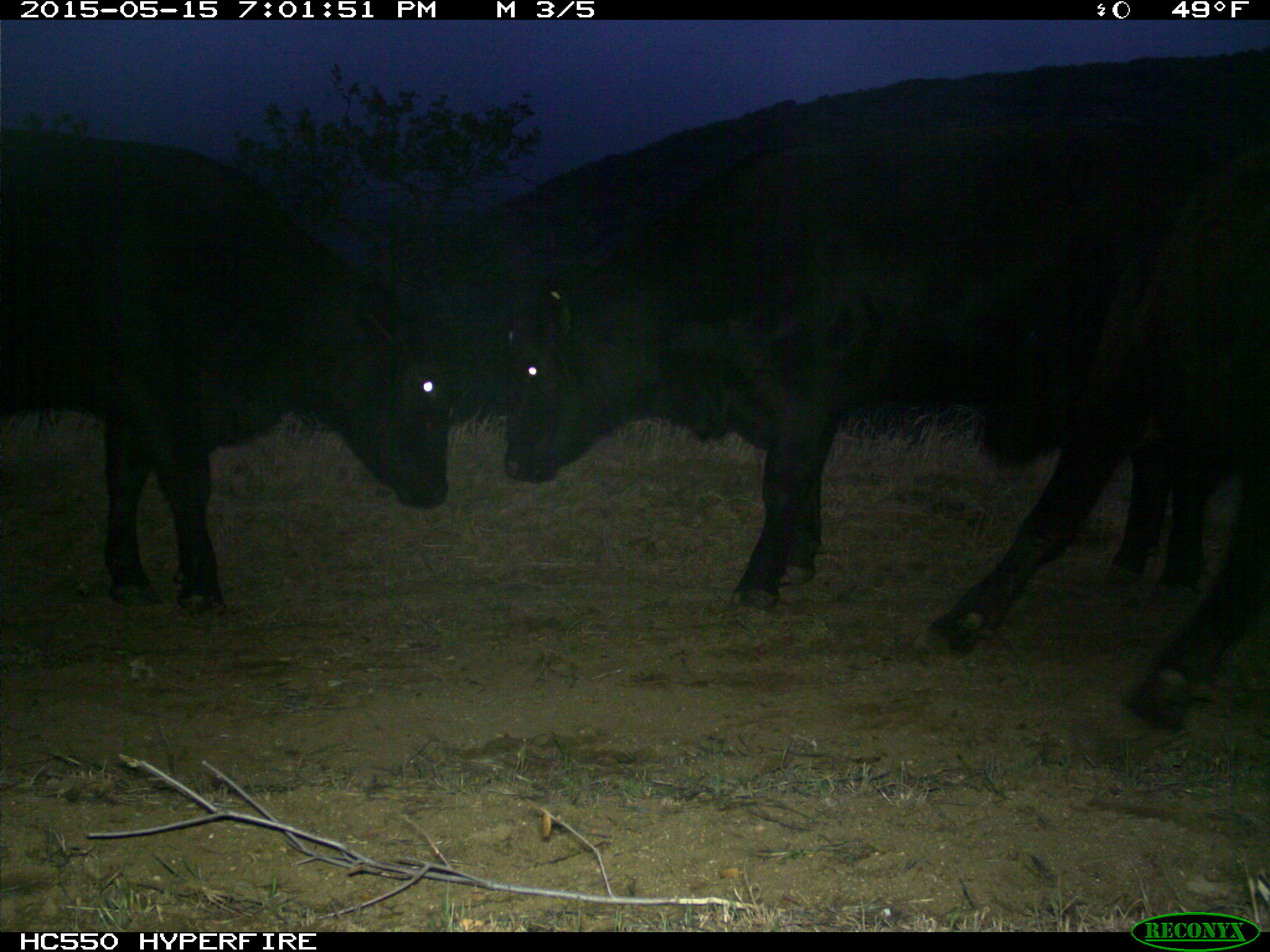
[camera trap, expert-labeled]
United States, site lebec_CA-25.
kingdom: Animalia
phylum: Chordata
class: Mammalia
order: Artiodactyla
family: Bovidae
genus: Bos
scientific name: Bos taurus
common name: domestic cow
Bos taurus (domestic cow).